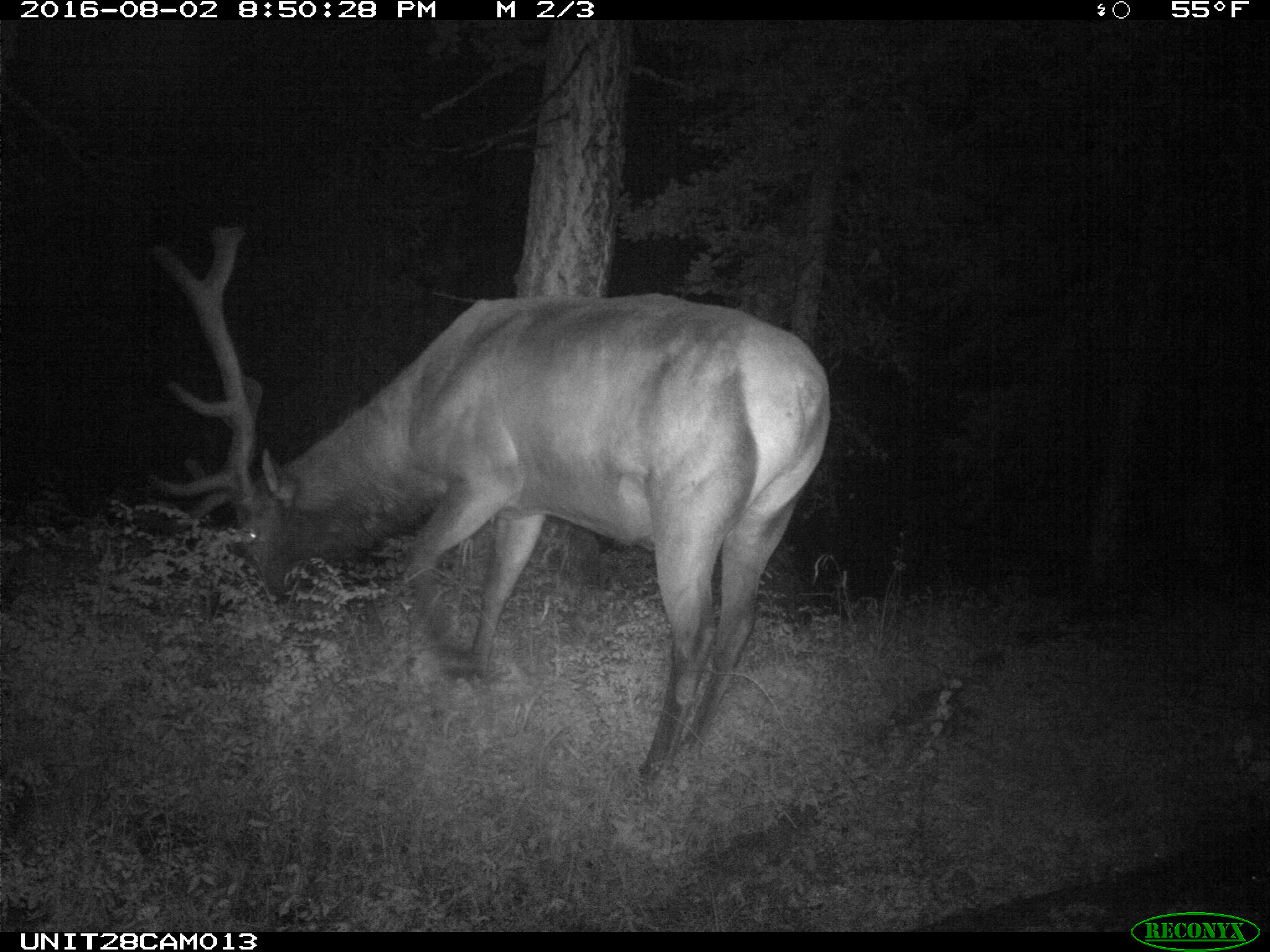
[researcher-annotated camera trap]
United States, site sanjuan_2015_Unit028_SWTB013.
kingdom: Animalia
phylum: Chordata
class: Mammalia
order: Artiodactyla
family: Cervidae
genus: Cervus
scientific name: Cervus elaphus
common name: red deer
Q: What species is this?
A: Cervus elaphus (red deer).